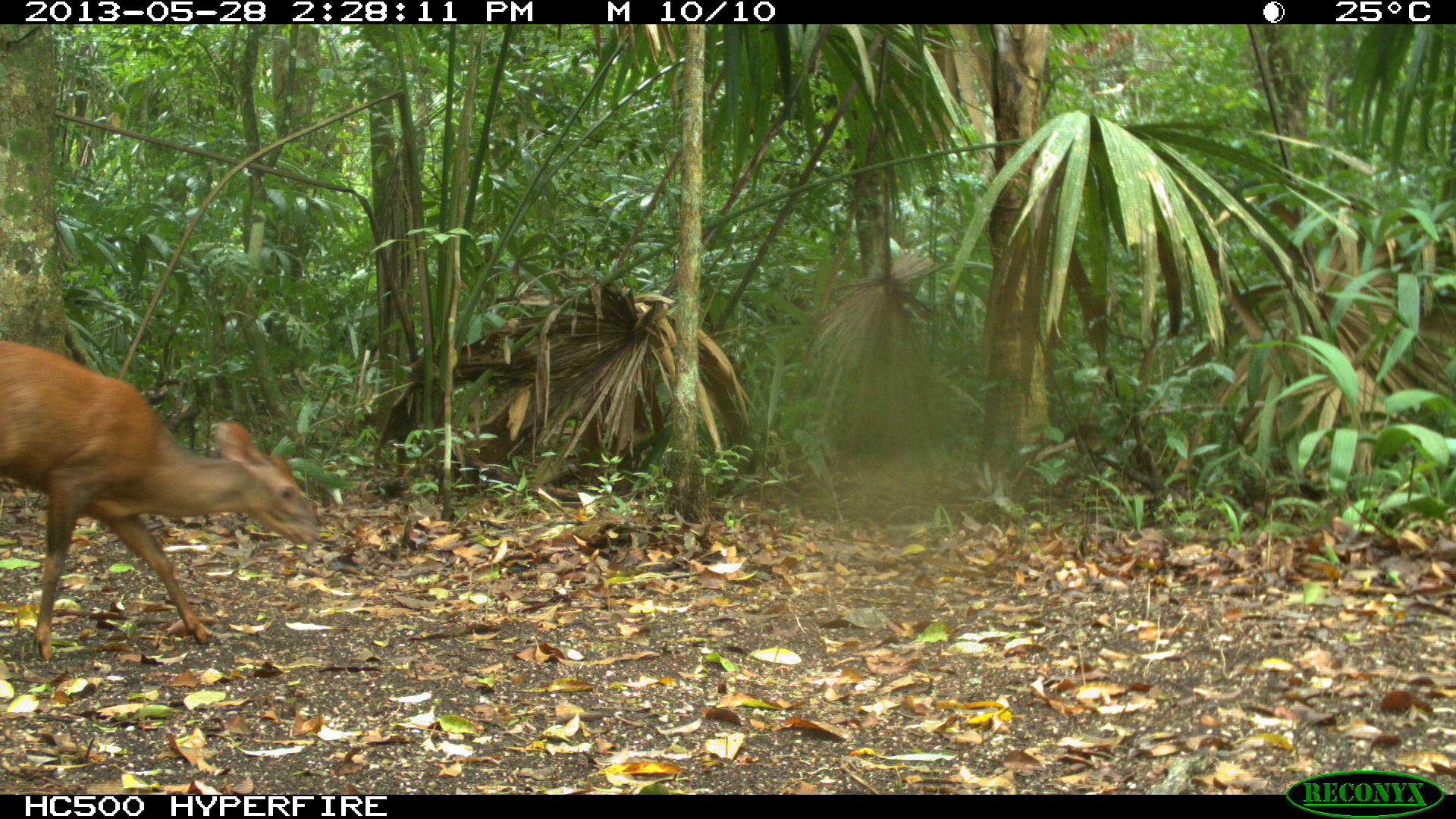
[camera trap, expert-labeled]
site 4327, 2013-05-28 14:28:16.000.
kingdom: Animalia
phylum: Chordata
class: Mammalia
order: Artiodactyla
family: Cervidae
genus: Mazama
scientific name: Mazama temama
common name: central american red brocket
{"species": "Mazama temama (central american red brocket)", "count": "1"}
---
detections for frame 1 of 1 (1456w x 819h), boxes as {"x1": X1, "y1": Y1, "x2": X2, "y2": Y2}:
mazama temama: {"x1": 0, "y1": 339, "x2": 322, "y2": 664}